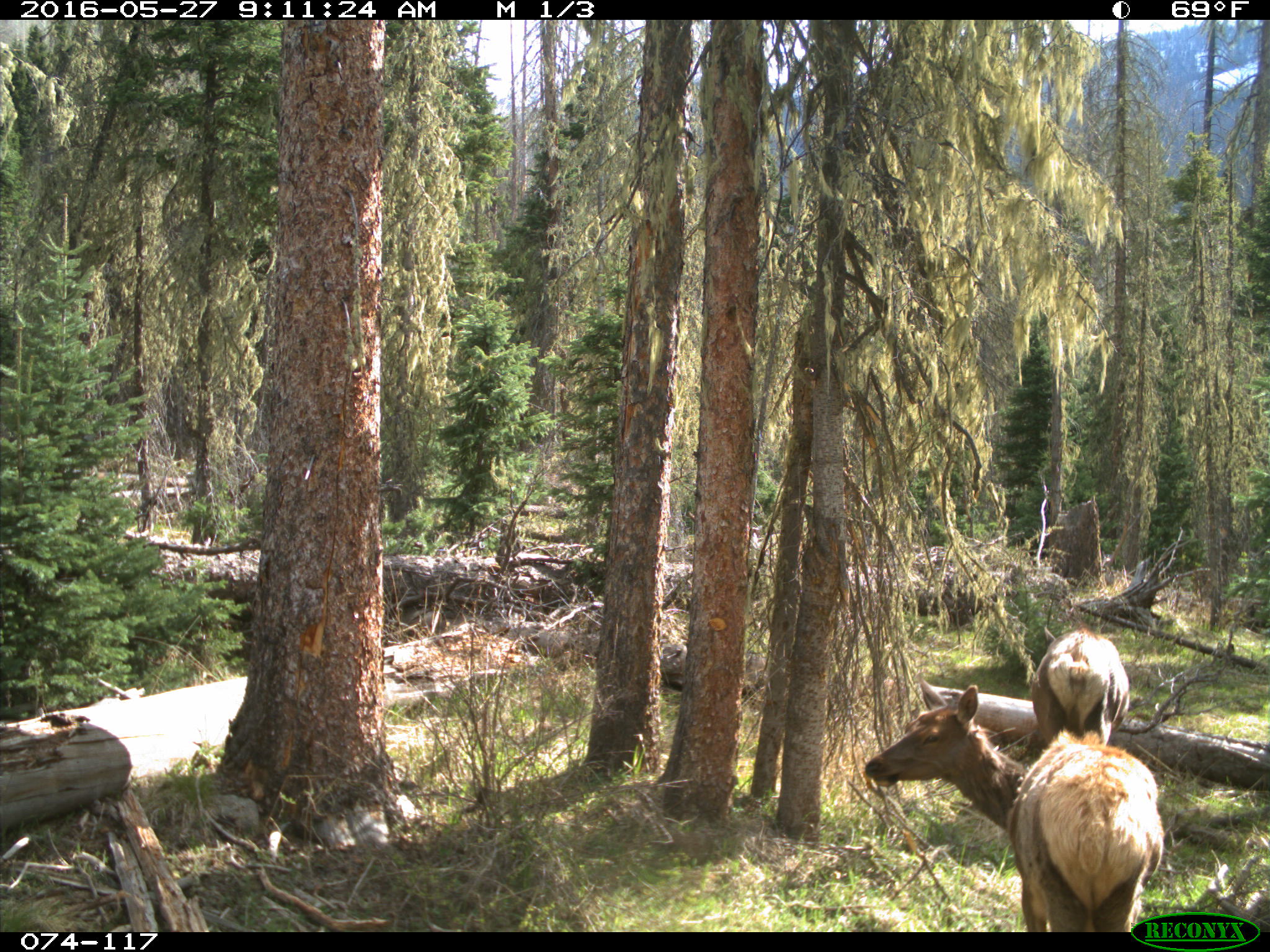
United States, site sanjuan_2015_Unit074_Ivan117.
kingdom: Animalia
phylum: Chordata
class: Mammalia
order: Artiodactyla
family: Cervidae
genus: Cervus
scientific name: Cervus elaphus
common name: red deer